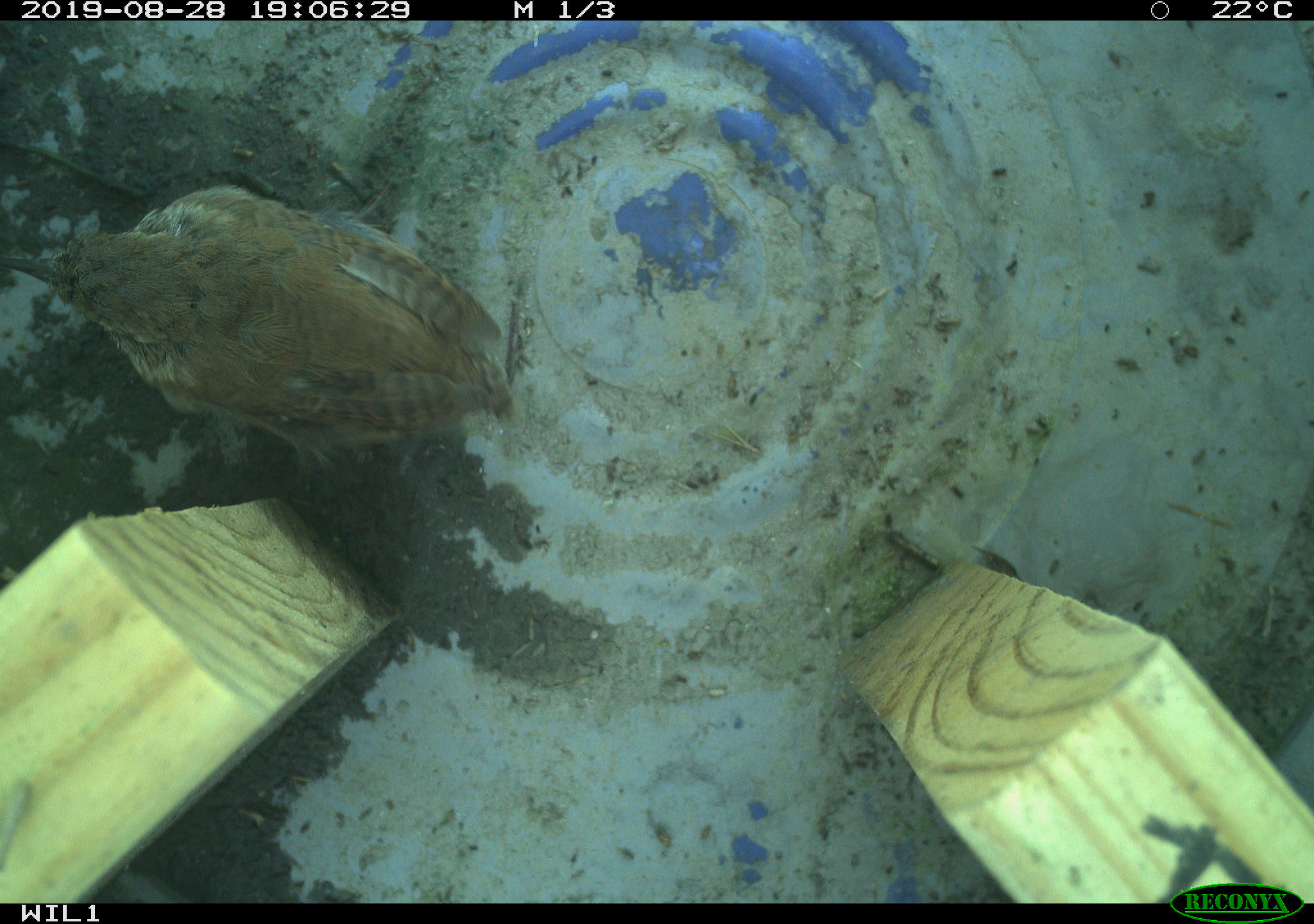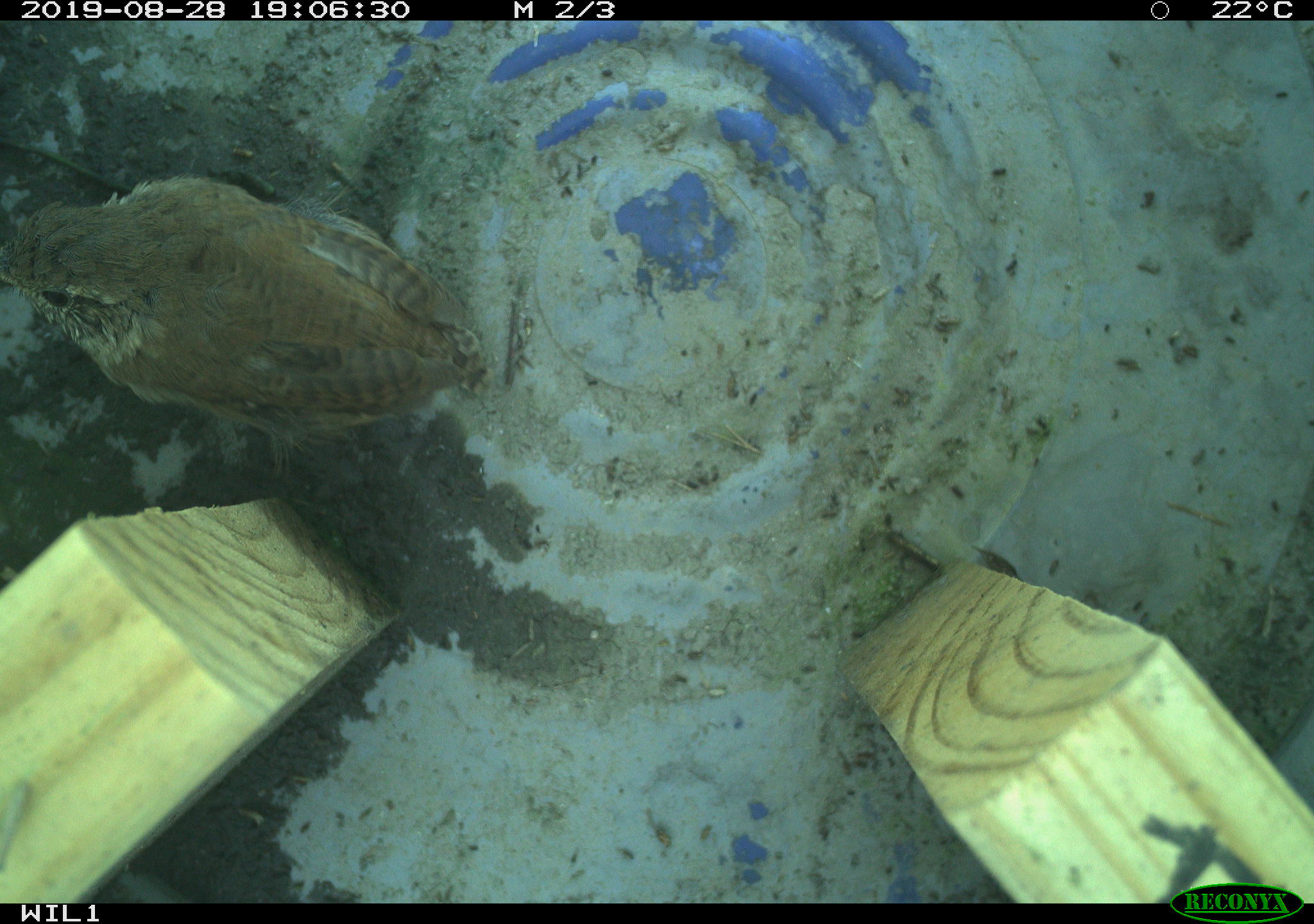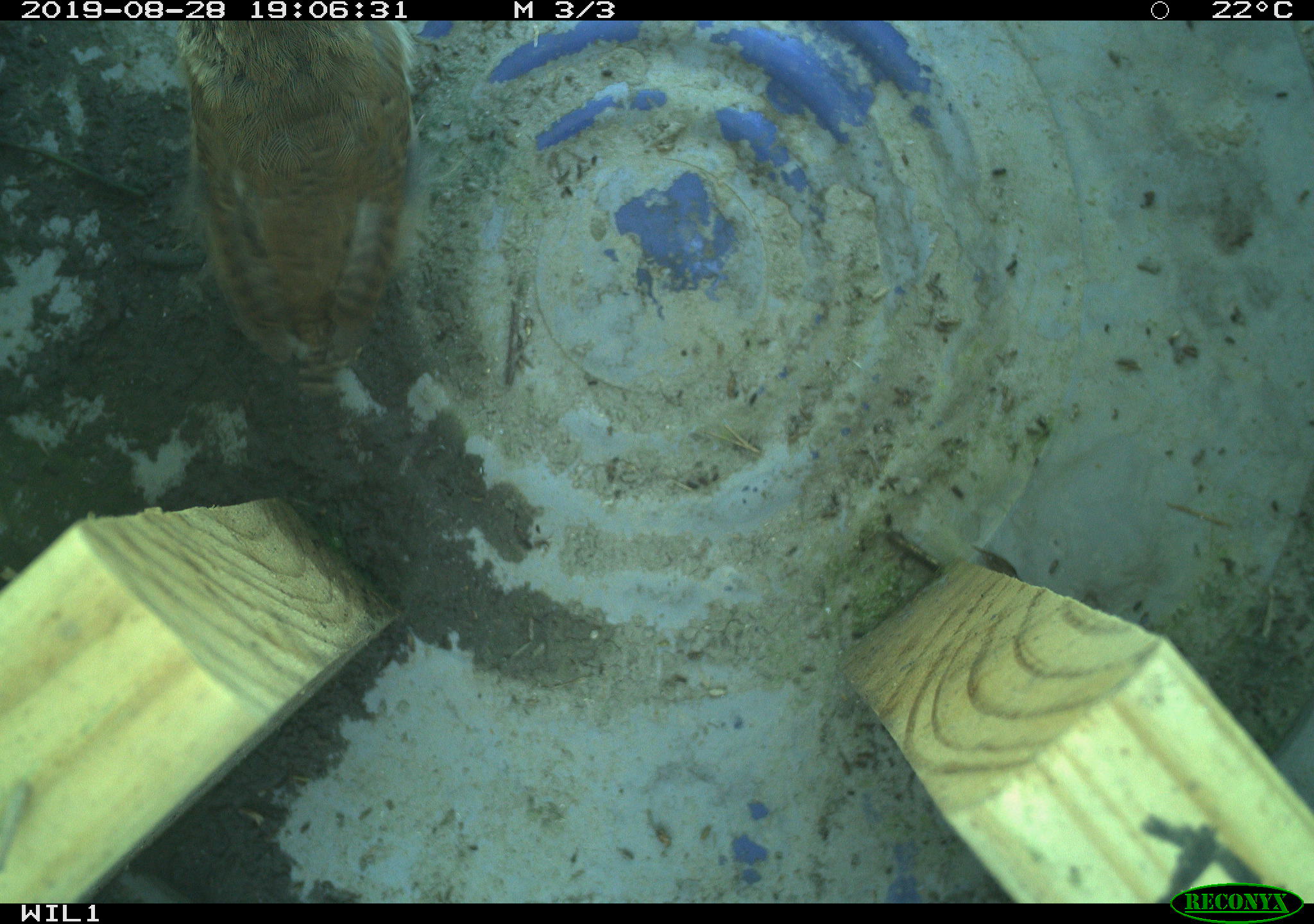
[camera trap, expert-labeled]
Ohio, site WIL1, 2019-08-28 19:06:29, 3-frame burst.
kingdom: Animalia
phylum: Chordata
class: Aves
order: Passeriformes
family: Troglodytidae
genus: Troglodytes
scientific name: Troglodytes aedon aedon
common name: northern house wren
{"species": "northern house wren (Troglodytes aedon aedon)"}